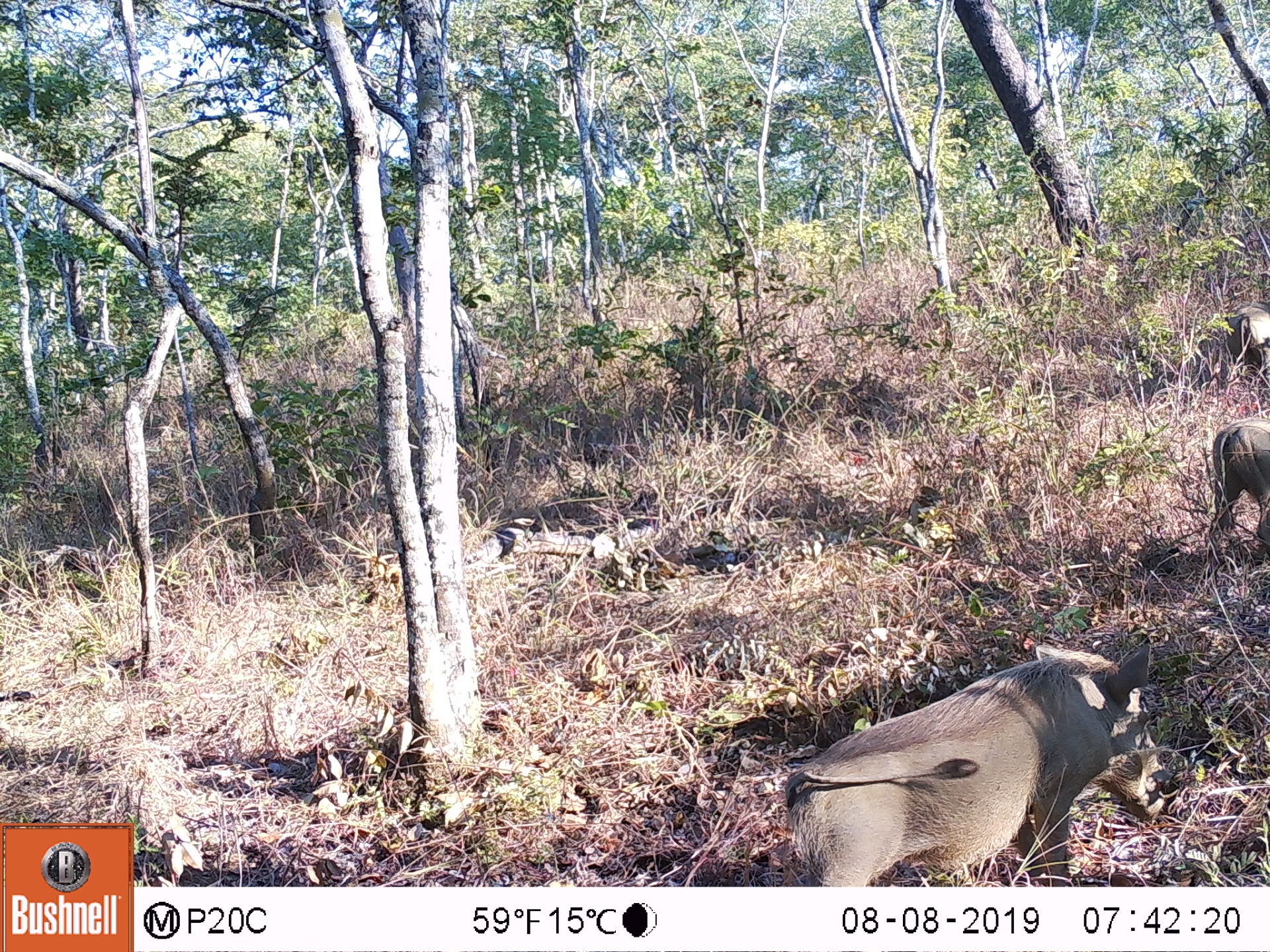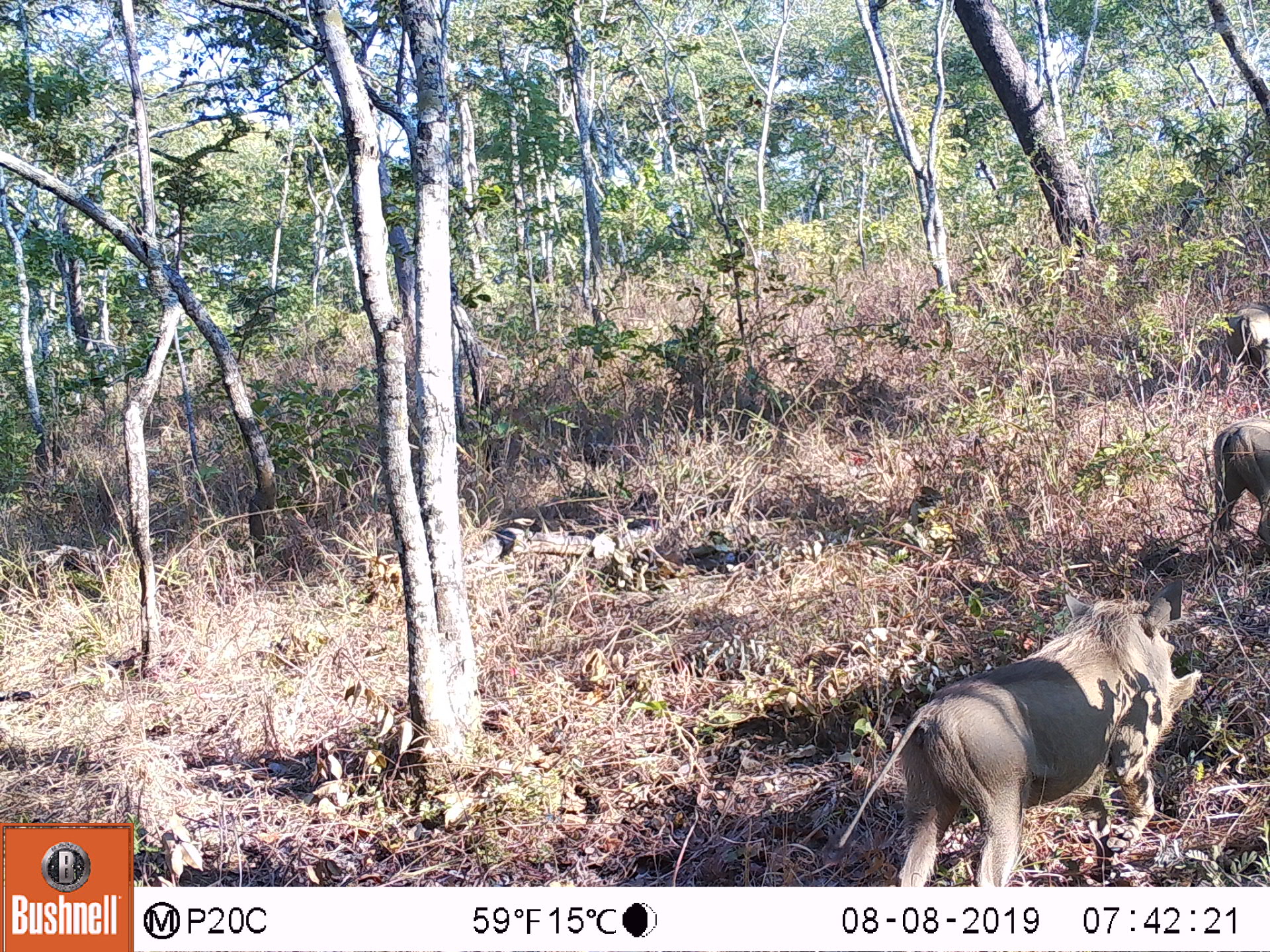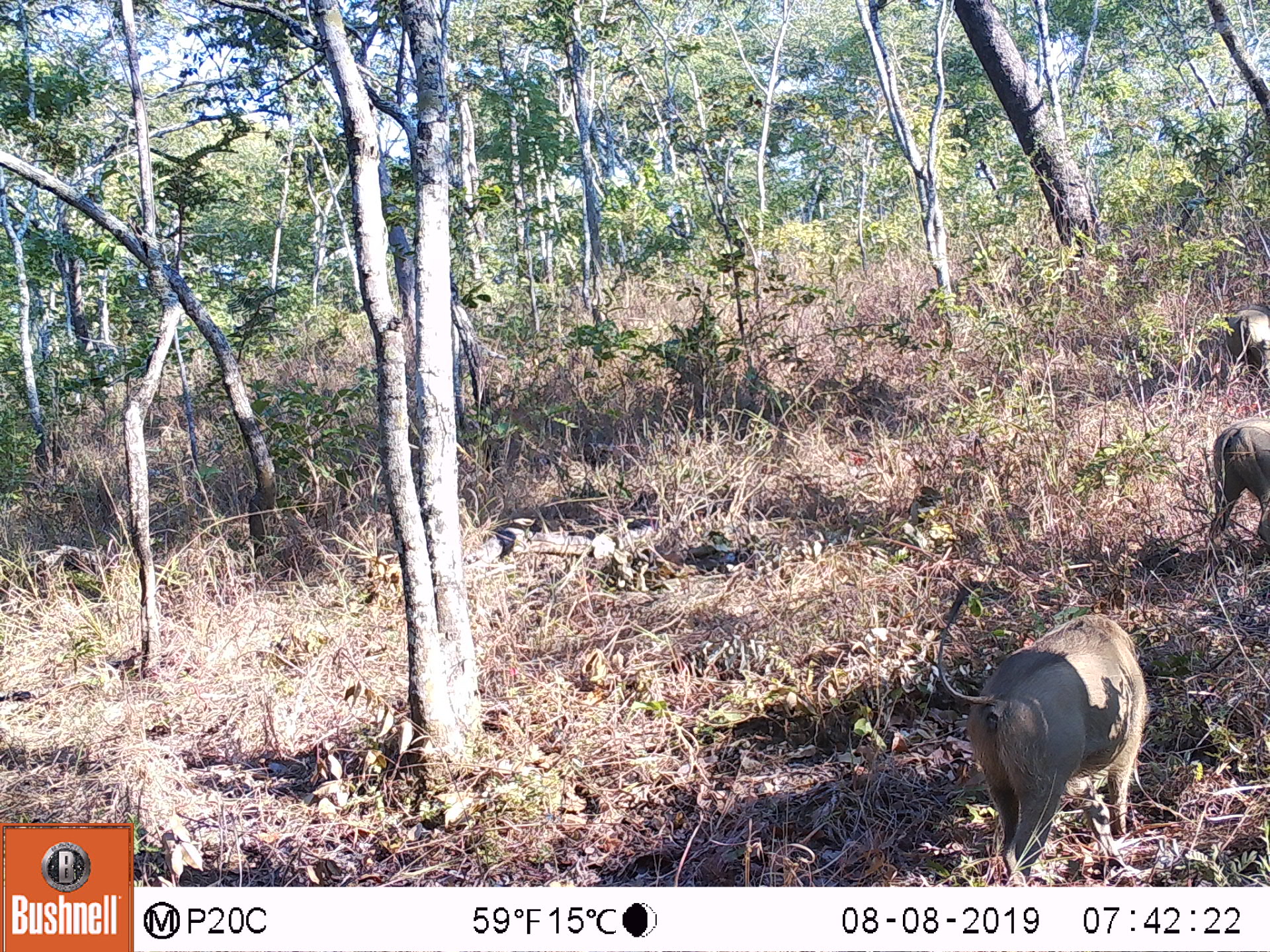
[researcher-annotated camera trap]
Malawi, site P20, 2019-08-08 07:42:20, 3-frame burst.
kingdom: Animalia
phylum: Chordata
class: Mammalia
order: Artiodactyla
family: Suidae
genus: Phacochoerus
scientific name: Phacochoerus africanus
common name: common warthog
Common warthog (Phacochoerus africanus), count 3.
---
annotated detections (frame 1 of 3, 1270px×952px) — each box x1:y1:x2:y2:
common warthog: 774:636:1162:883; 1204:415:1262:557; 1228:299:1262:383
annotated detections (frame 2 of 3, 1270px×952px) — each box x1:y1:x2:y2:
common warthog: 877:579:1197:883; 1202:412:1262:550; 1222:300:1262:389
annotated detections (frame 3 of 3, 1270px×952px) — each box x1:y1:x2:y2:
common warthog: 958:612:1148:875; 1194:417:1262:557; 1207:308:1262:388